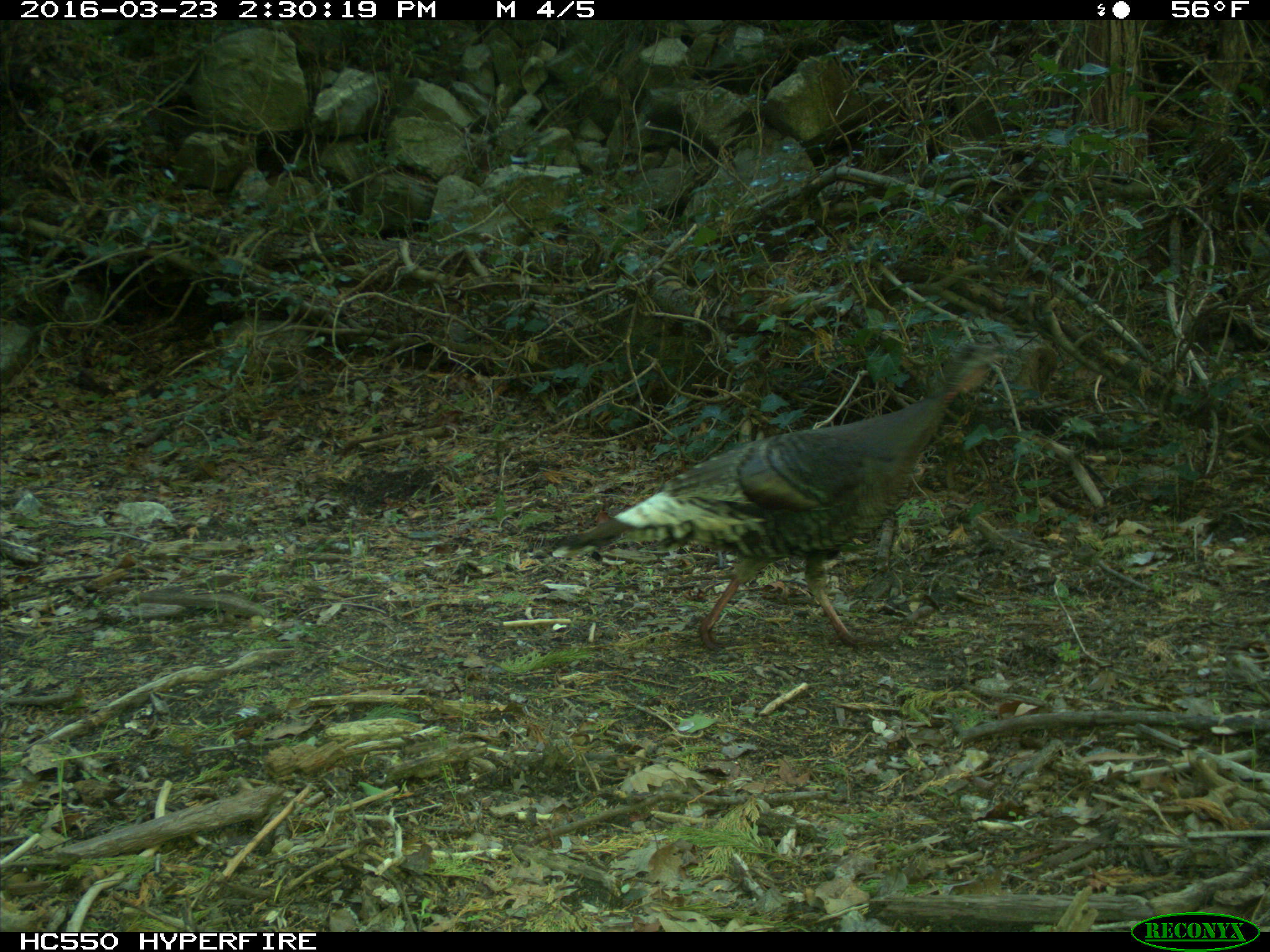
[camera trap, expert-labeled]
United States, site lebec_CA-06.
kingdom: Animalia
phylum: Chordata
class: Aves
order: Galliformes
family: Phasianidae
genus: Meleagris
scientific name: Meleagris gallopavo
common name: wild turkey